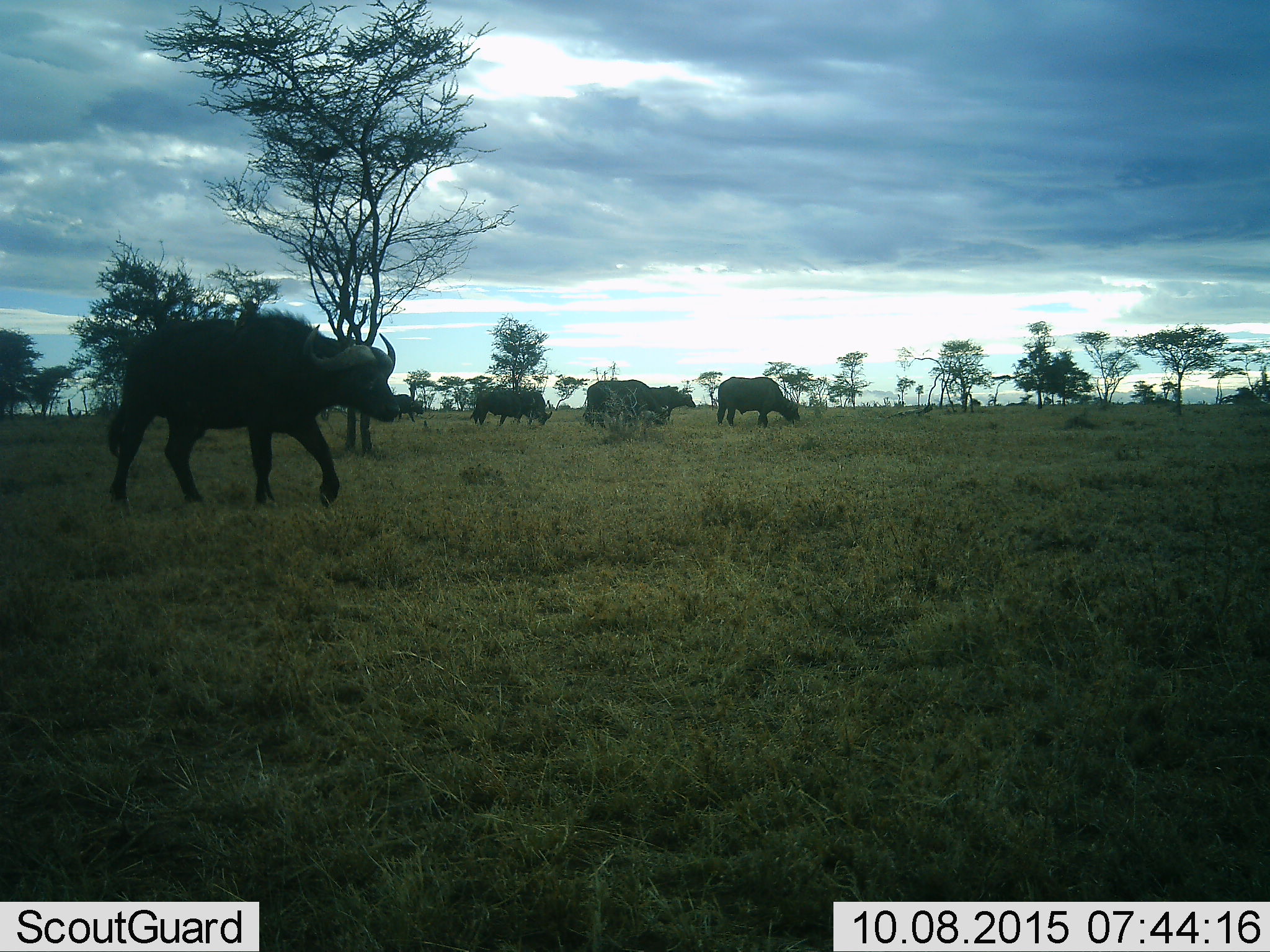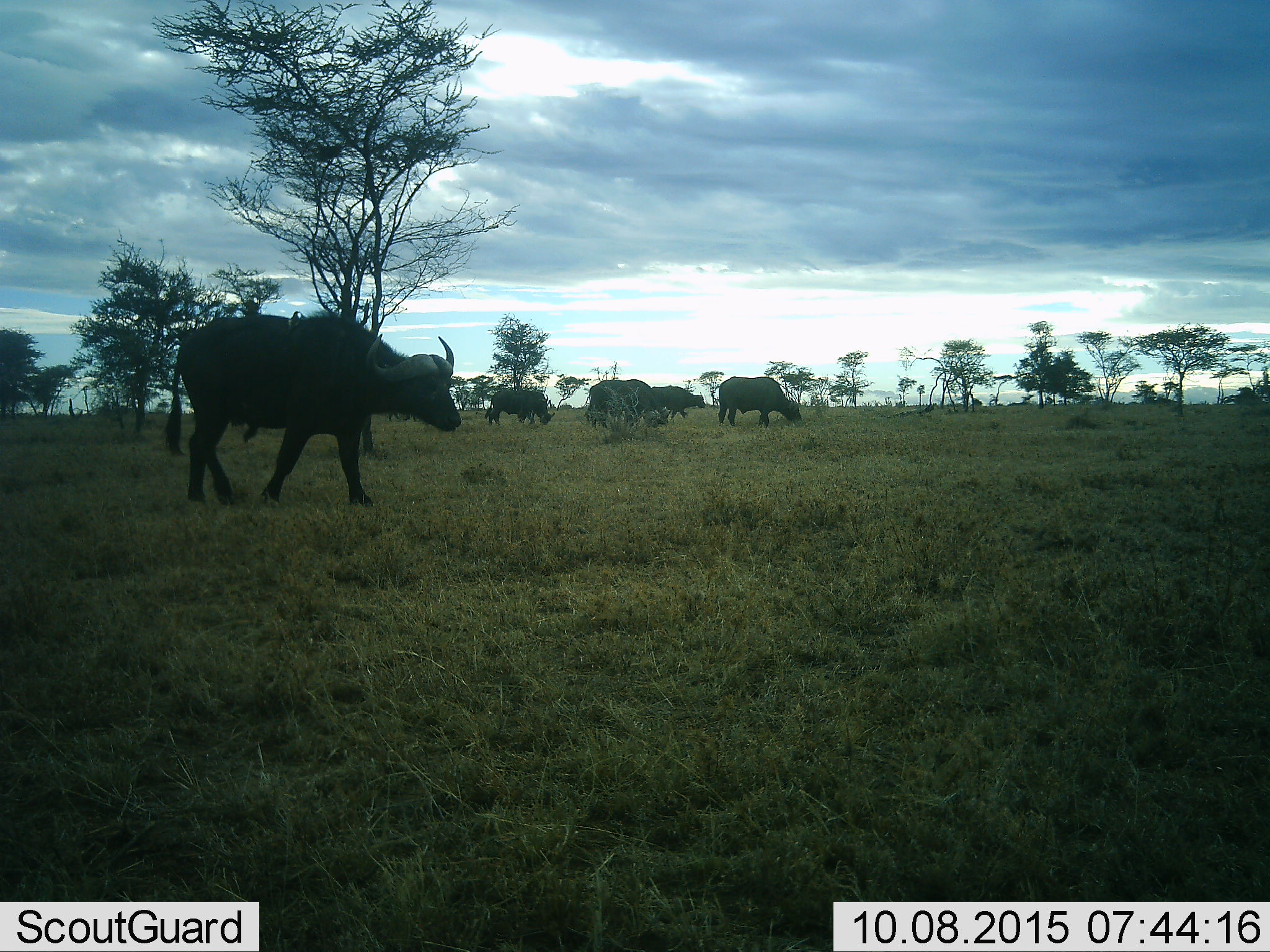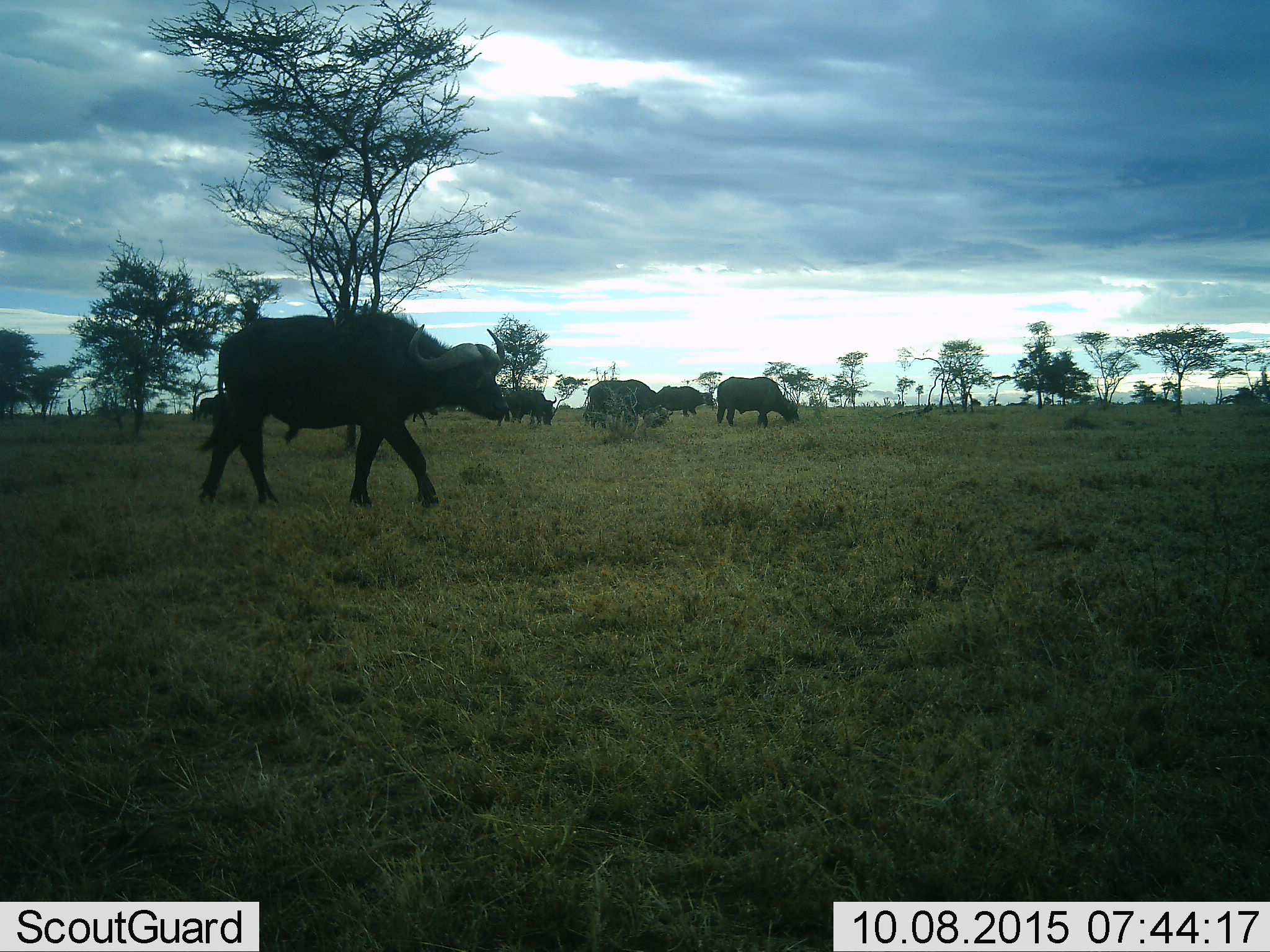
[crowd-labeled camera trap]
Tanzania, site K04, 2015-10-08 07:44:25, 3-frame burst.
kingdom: Animalia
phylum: Chordata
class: Mammalia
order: Artiodactyla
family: Bovidae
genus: Syncerus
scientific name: Syncerus caffer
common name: cape buffalo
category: buffalo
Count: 6.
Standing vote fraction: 40%.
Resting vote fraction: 0%.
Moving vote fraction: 100%.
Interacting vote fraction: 0%.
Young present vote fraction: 10%.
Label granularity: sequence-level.